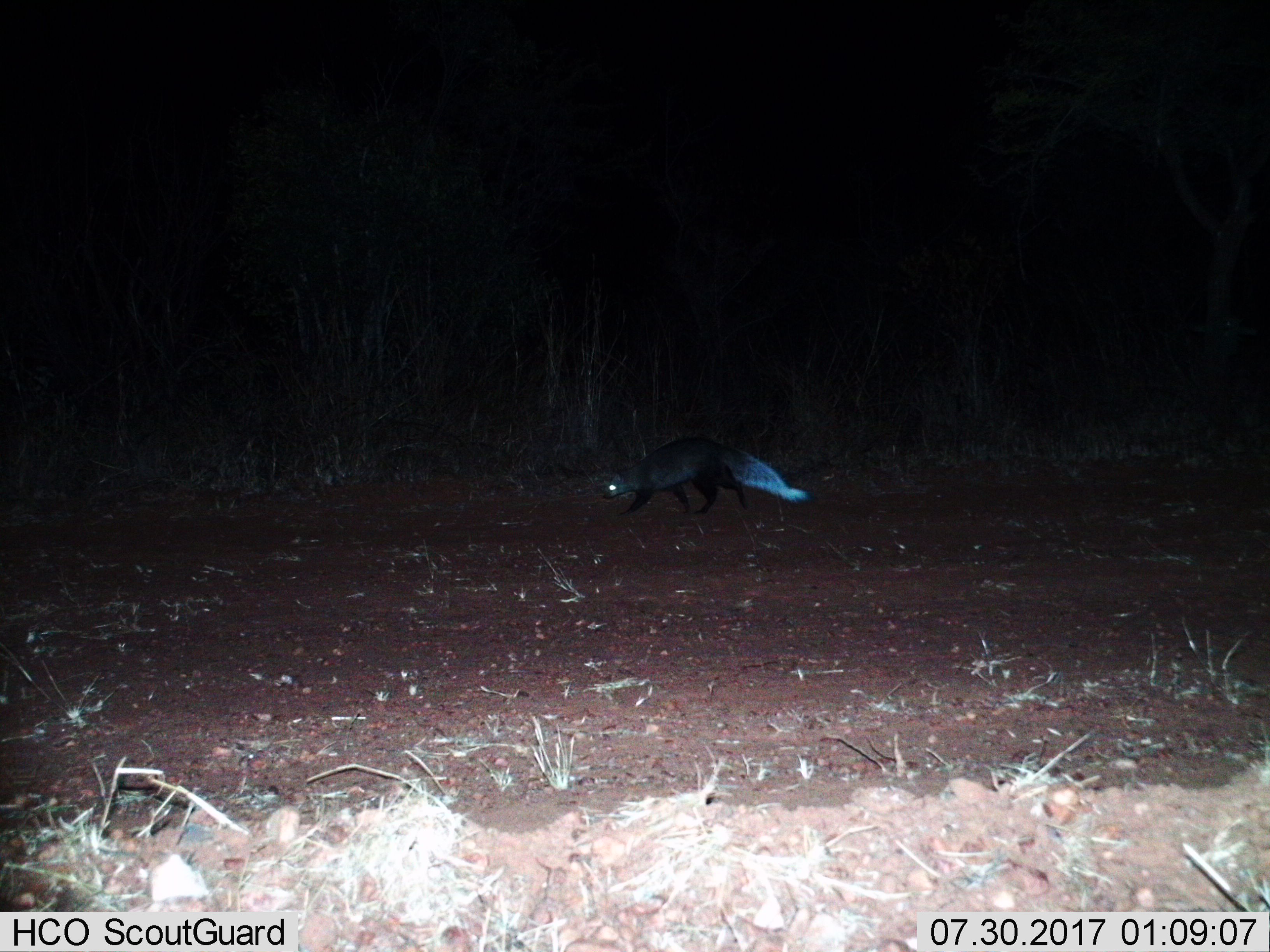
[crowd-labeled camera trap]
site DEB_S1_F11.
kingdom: Animalia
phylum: Chordata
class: Mammalia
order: Carnivora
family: Herpestidae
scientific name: Herpestidae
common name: mongoose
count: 1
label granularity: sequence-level